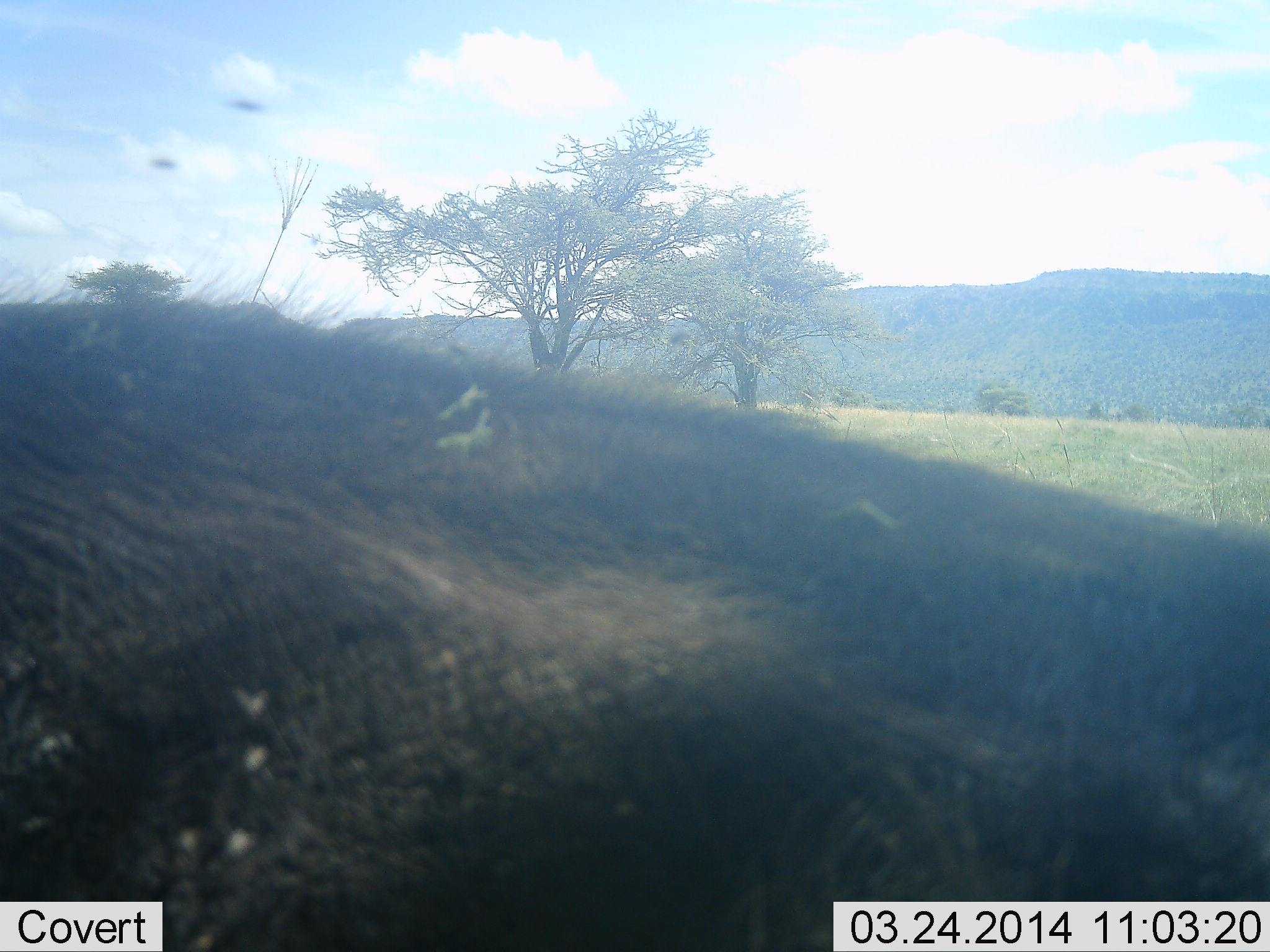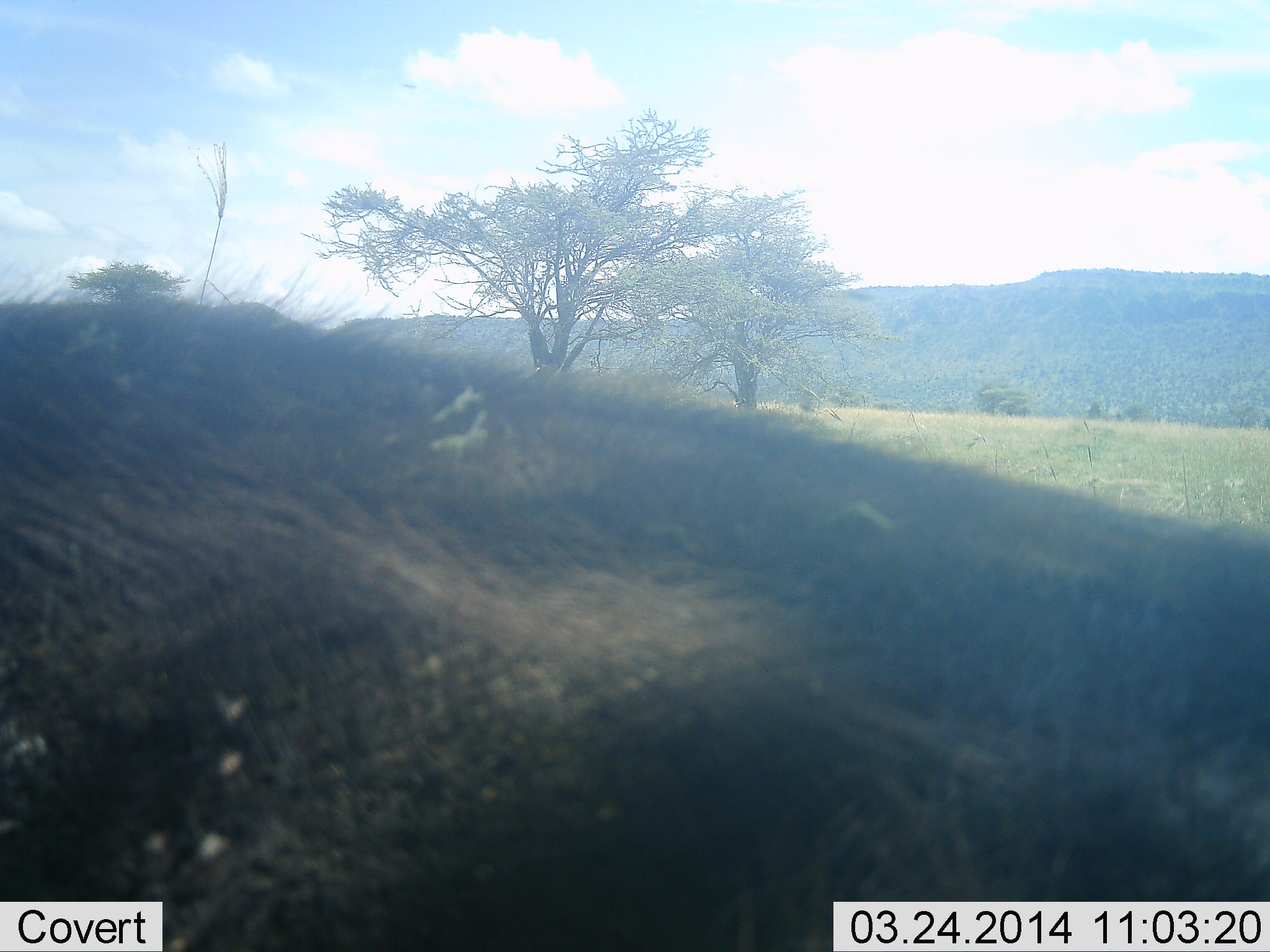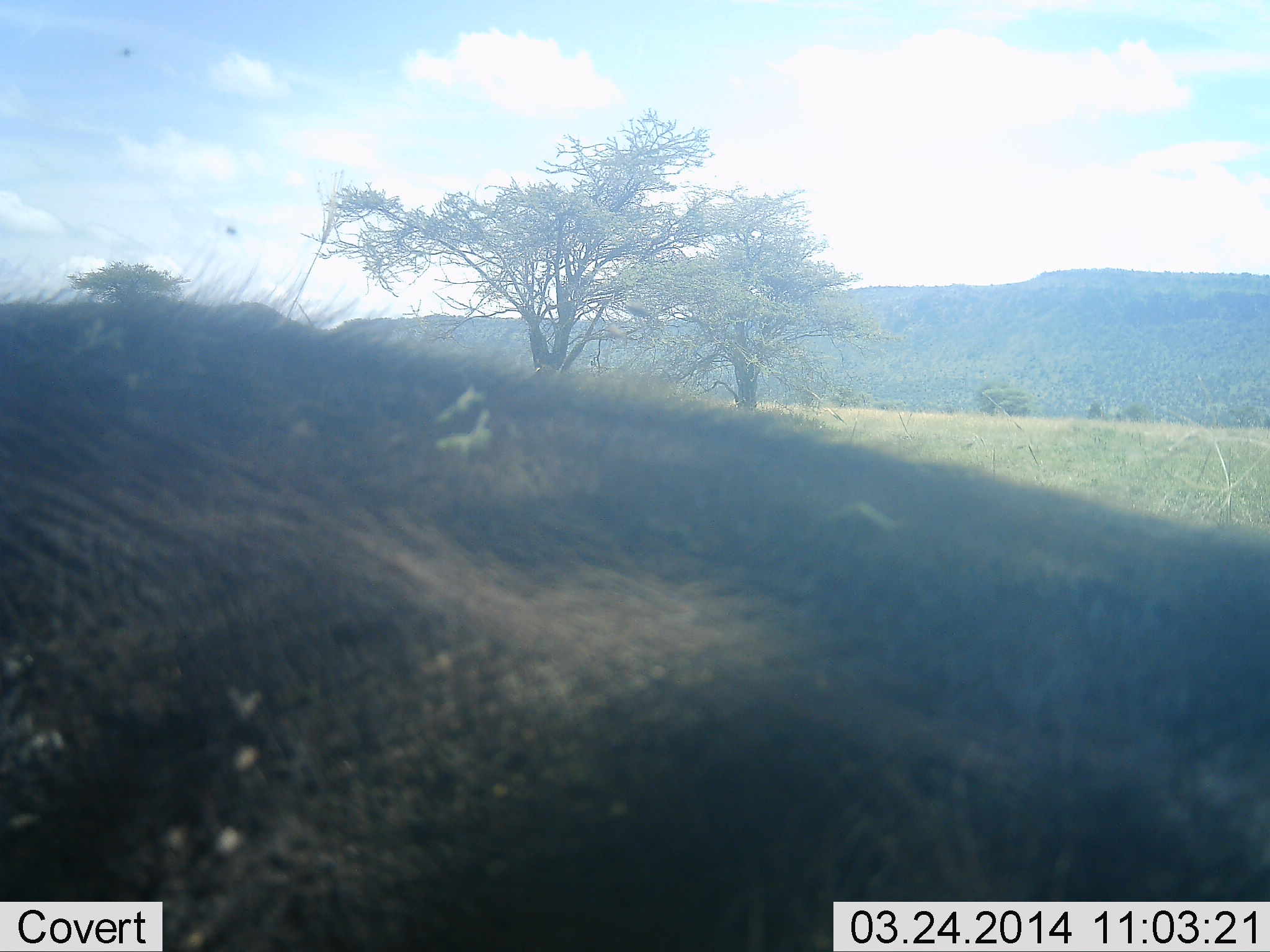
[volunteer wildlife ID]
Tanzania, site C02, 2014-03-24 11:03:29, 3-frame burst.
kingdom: Animalia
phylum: Chordata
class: Mammalia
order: Artiodactyla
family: Bovidae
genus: Syncerus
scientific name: Syncerus caffer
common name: cape buffalo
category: buffalo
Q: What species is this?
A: Buffalo (cape buffalo) (Syncerus caffer).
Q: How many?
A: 1.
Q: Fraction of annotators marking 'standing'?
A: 33%.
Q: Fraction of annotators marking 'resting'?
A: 67%.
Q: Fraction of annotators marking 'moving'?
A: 0%.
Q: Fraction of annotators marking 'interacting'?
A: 0%.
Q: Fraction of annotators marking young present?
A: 0%.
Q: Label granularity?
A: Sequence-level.